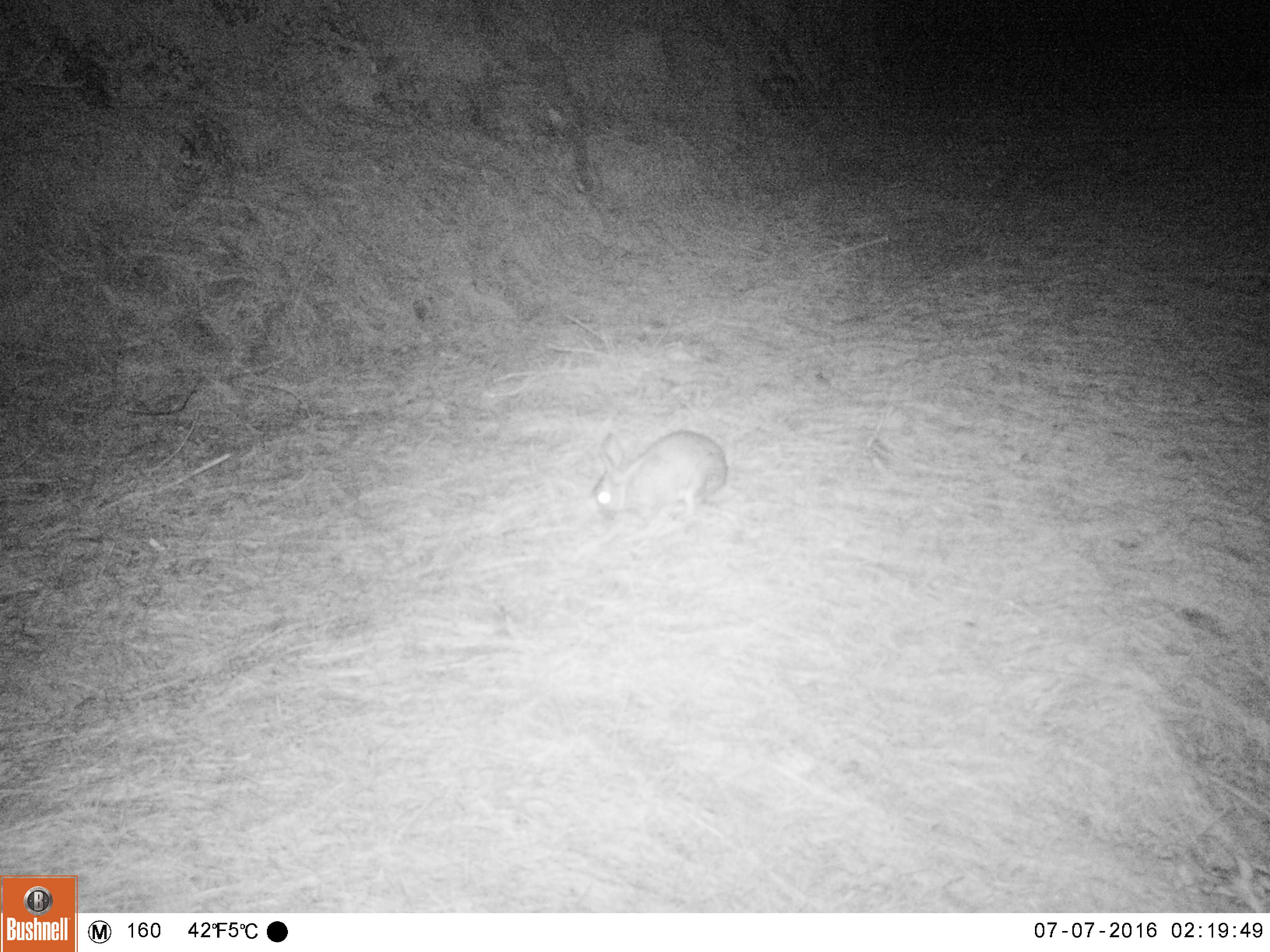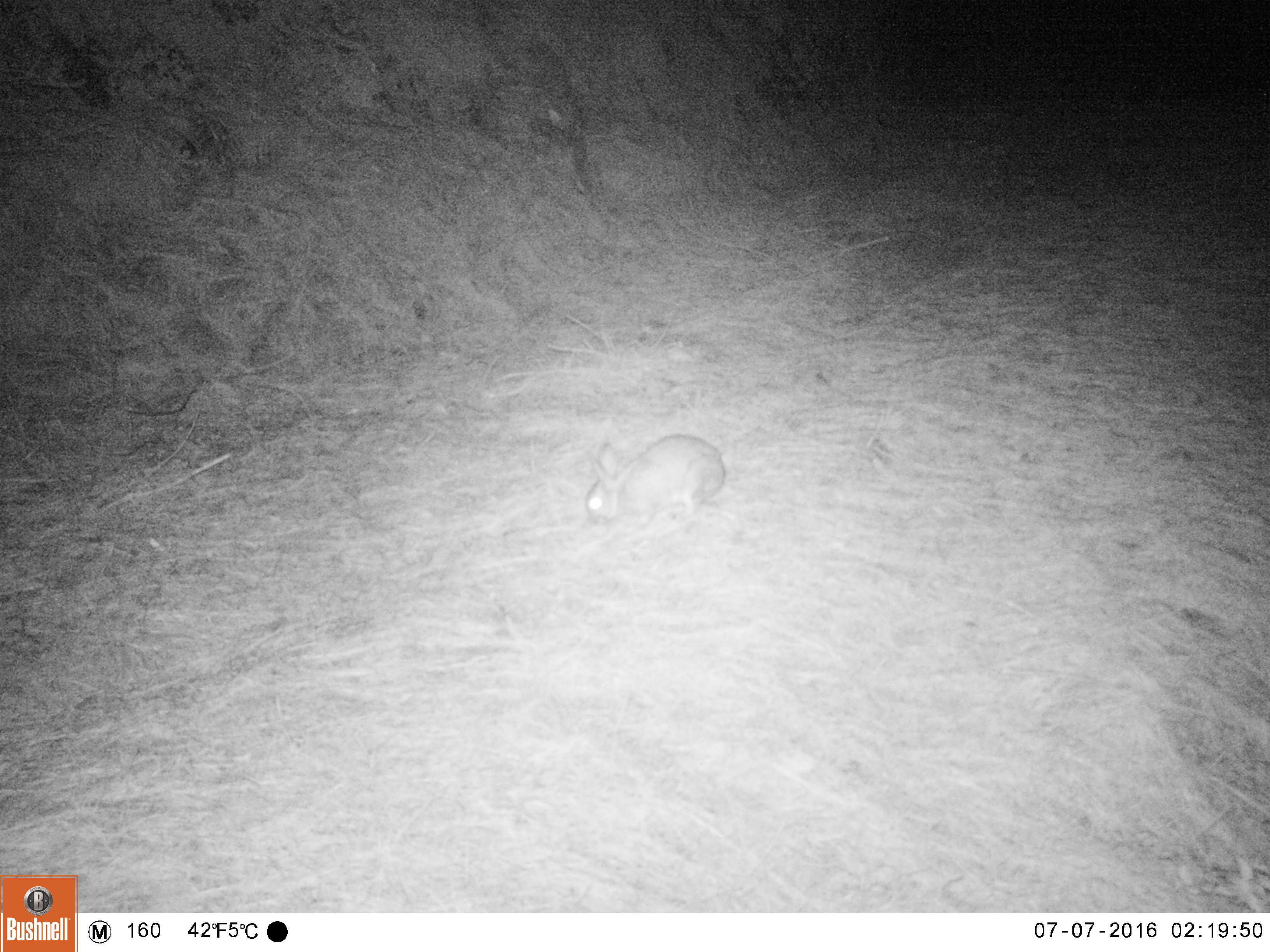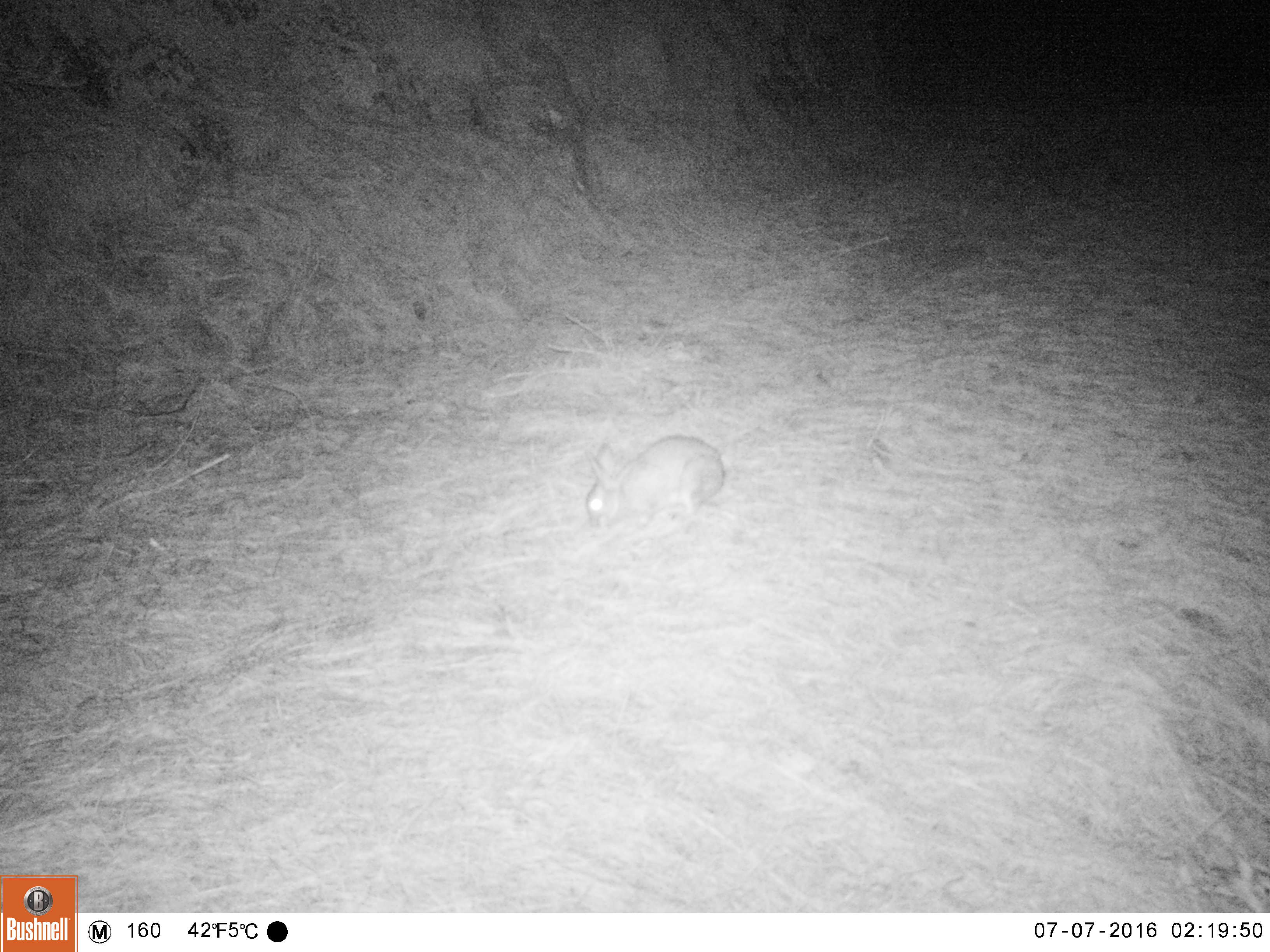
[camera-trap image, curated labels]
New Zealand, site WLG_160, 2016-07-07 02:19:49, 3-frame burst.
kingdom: Animalia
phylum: Chordata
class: Mammalia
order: Lagomorpha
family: Leporidae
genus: Oryctolagus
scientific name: Oryctolagus cuniculus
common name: european rabbit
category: rabbit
Rabbit (european rabbit) (Oryctolagus cuniculus).